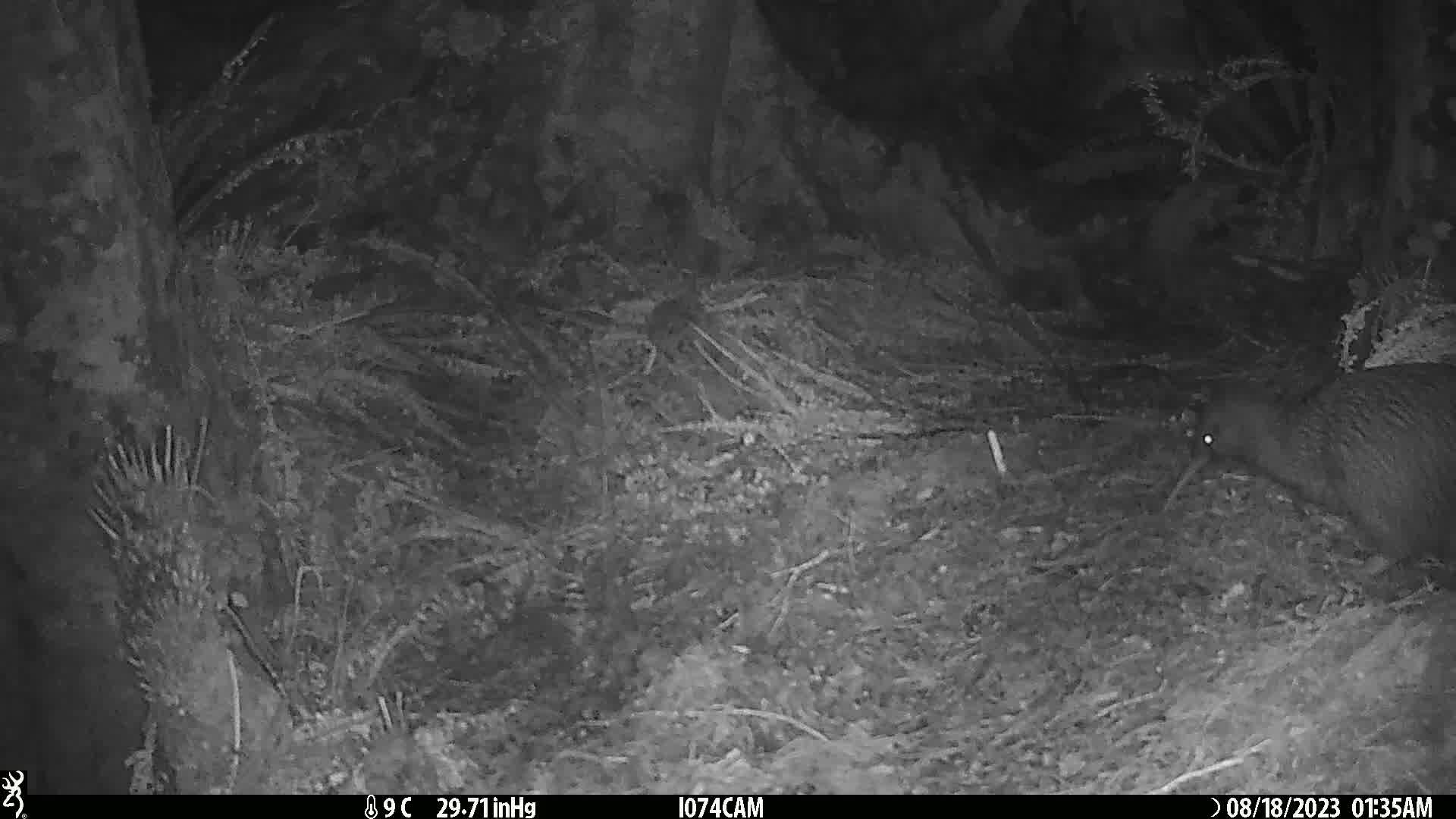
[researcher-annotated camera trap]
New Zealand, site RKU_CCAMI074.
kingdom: Animalia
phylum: Chordata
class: Aves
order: Apterygiformes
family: Apterygidae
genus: Apteryx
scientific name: Apteryx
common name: kiwi